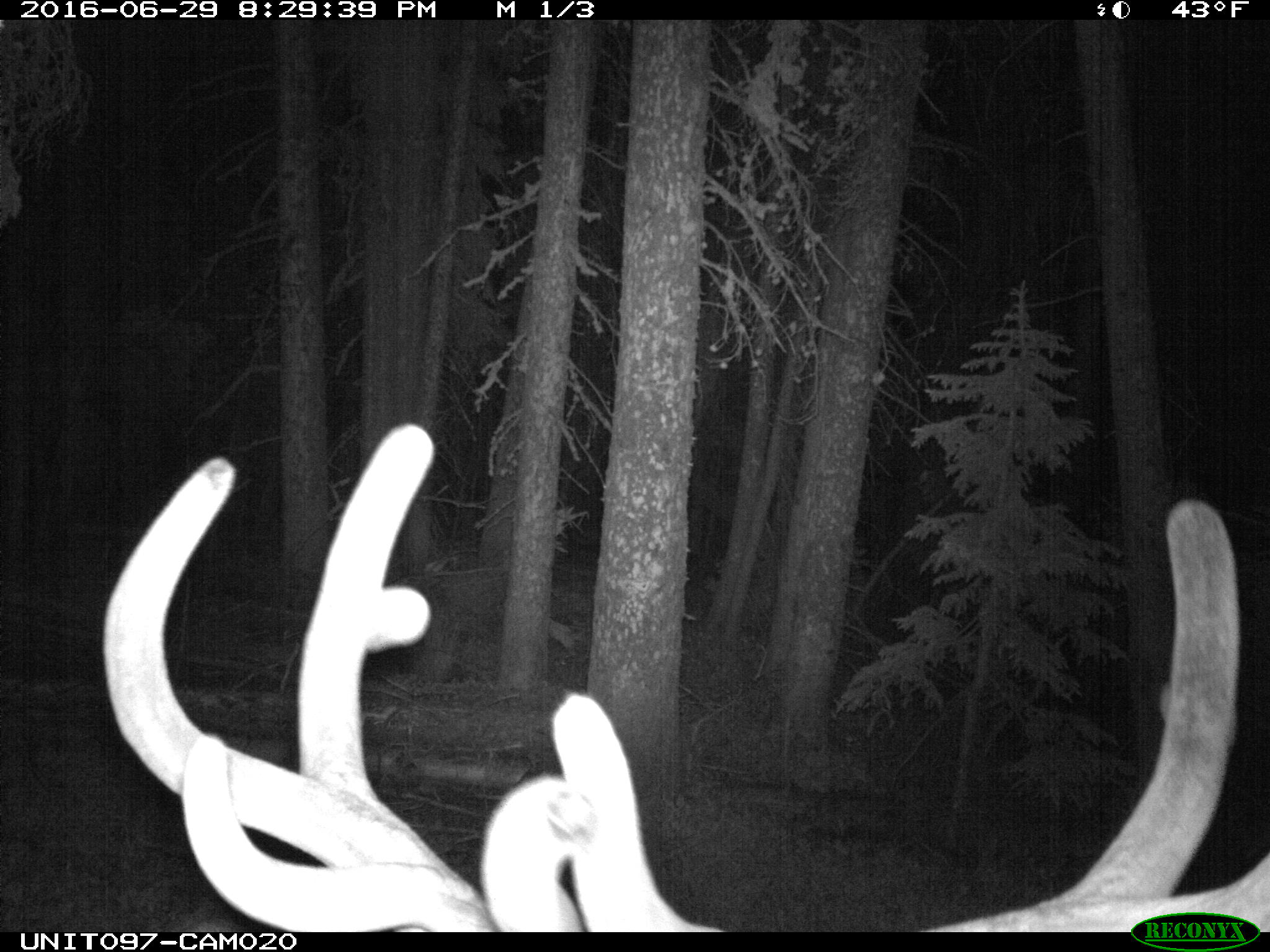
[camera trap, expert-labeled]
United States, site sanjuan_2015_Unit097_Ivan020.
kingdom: Animalia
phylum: Chordata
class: Mammalia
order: Artiodactyla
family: Cervidae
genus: Cervus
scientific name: Cervus elaphus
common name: red deer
Cervus elaphus (red deer).